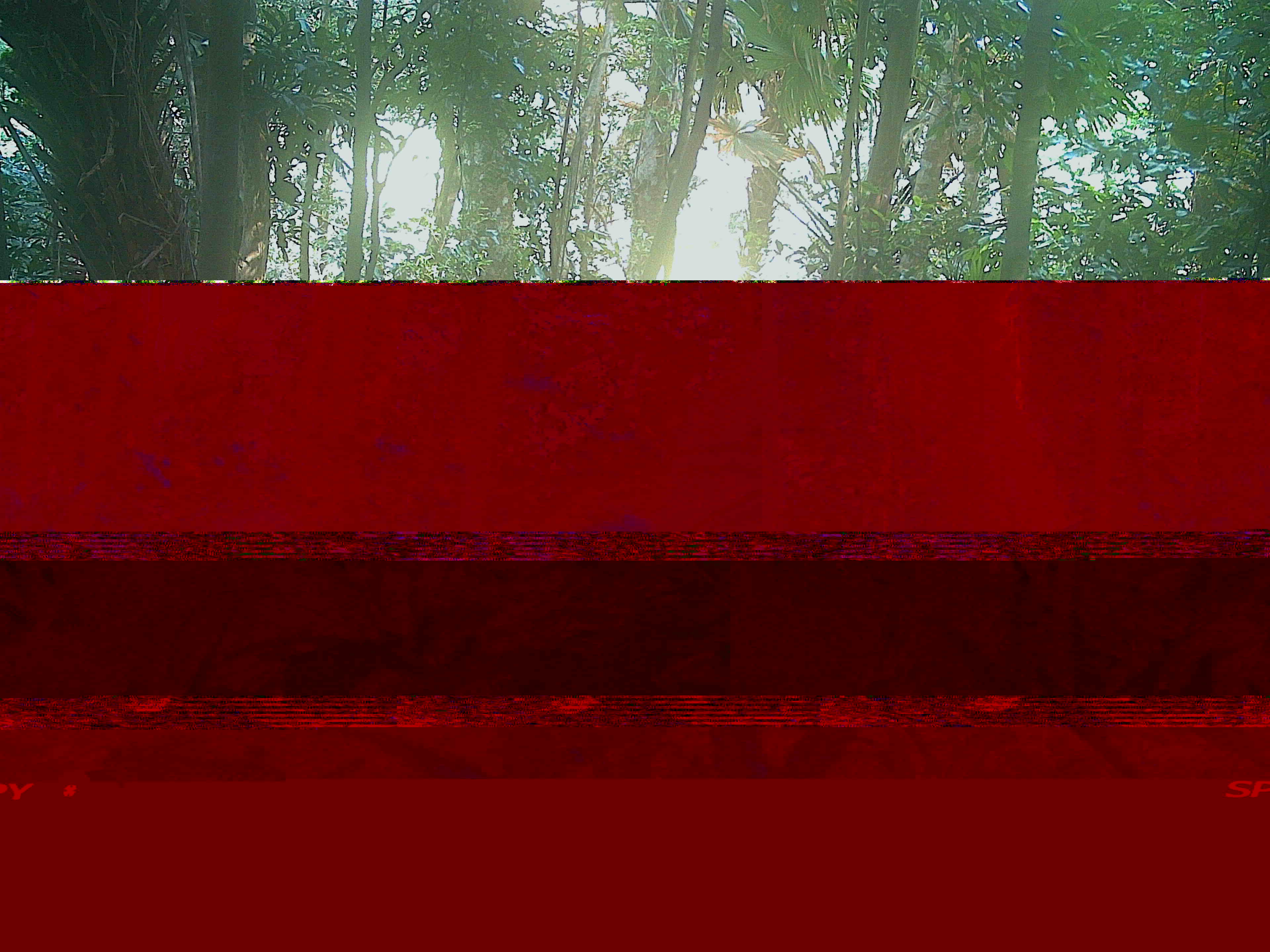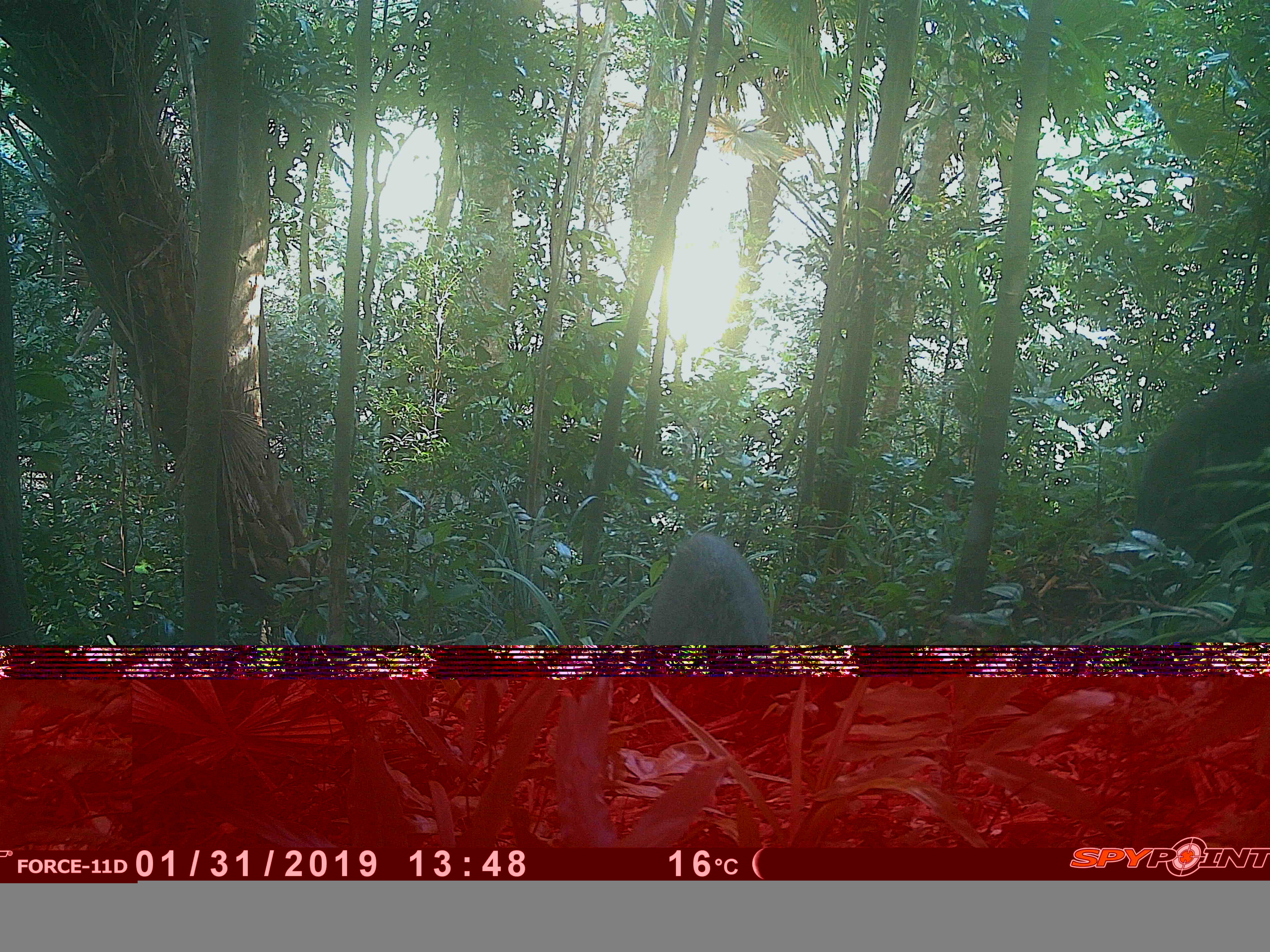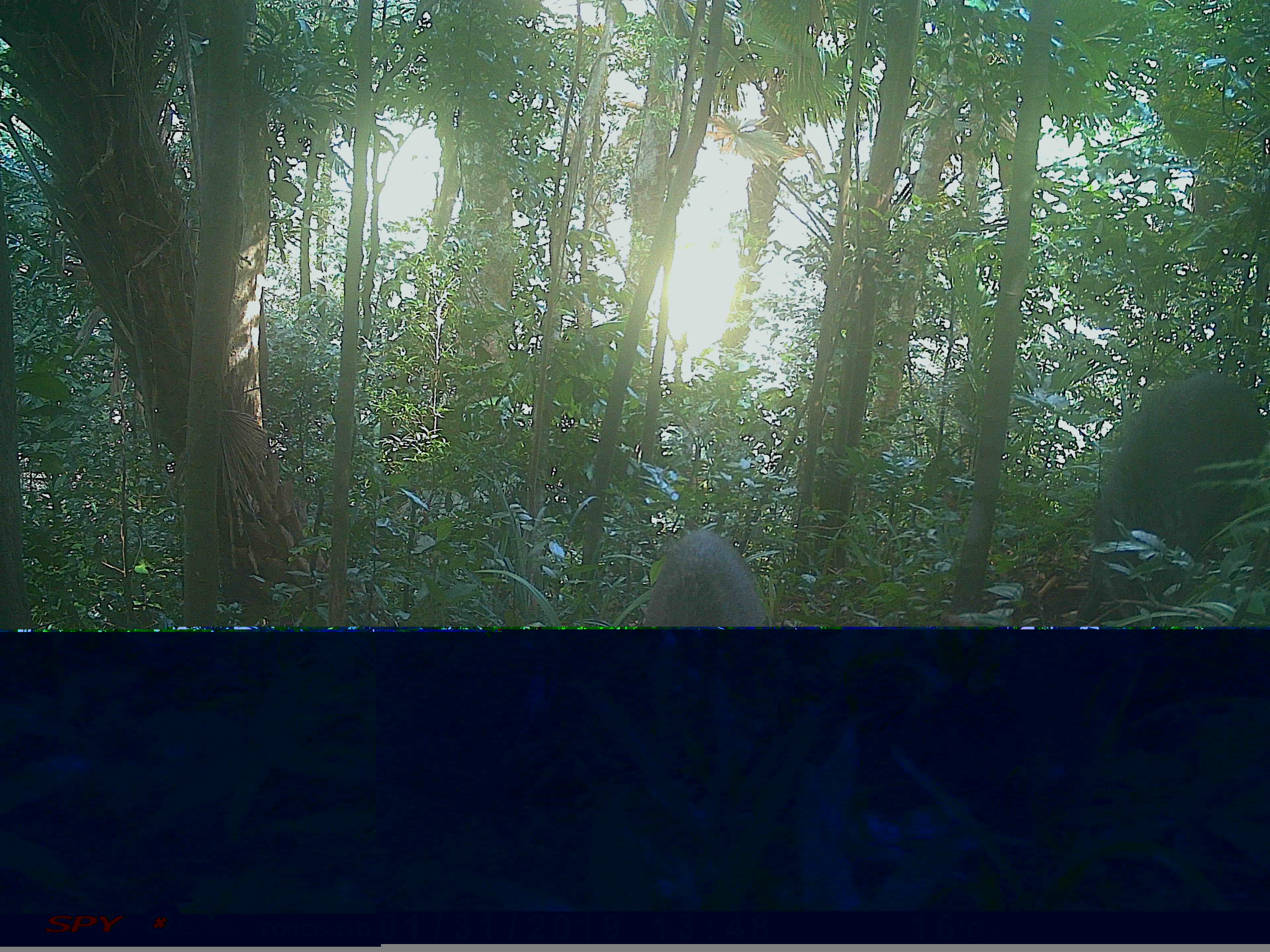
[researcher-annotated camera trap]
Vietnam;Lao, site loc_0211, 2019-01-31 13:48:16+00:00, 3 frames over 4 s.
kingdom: Animalia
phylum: Chordata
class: Mammalia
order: Artiodactyla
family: Suidae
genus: Sus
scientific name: Sus scrofa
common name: eurasian wild pig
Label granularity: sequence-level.